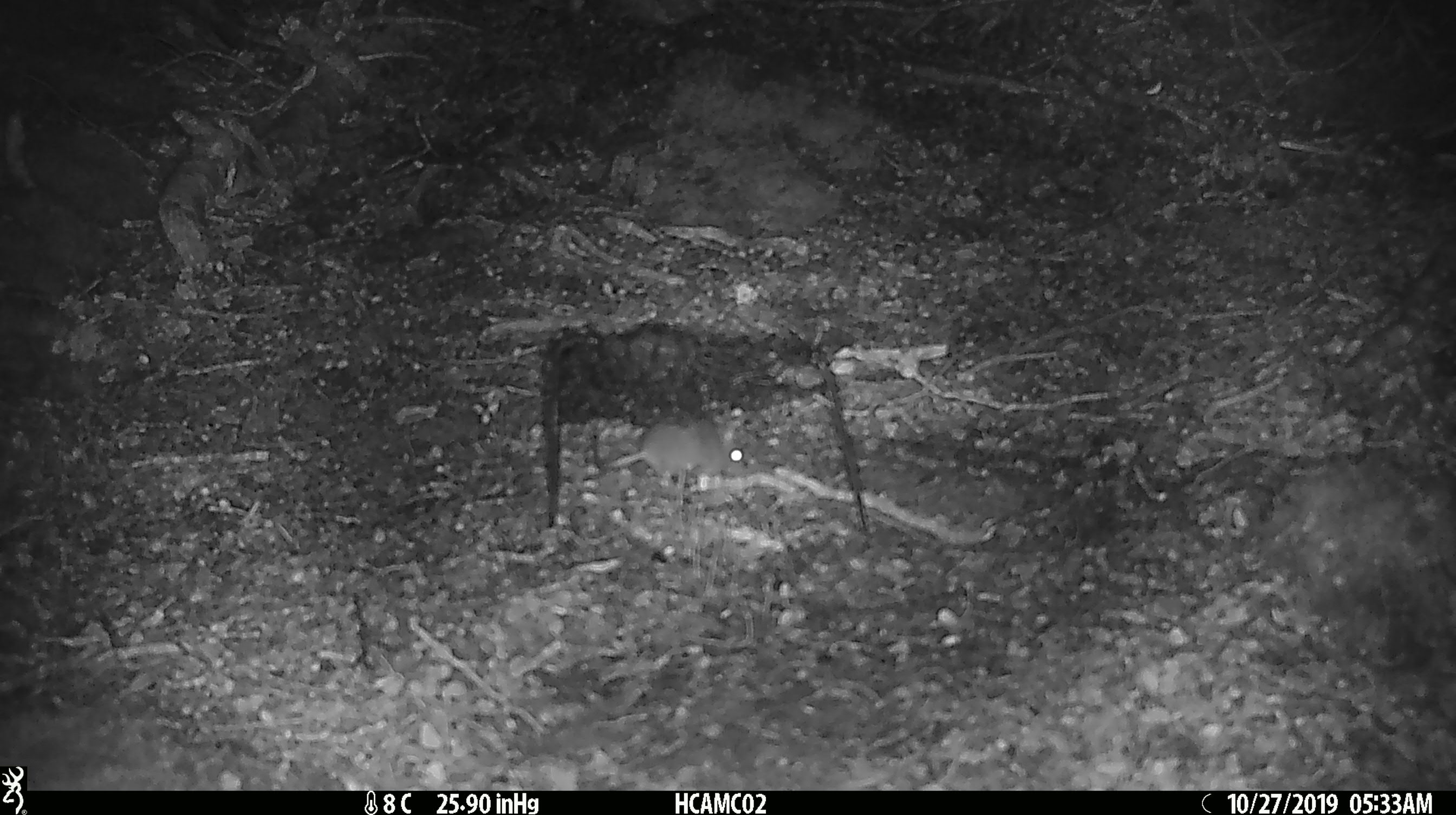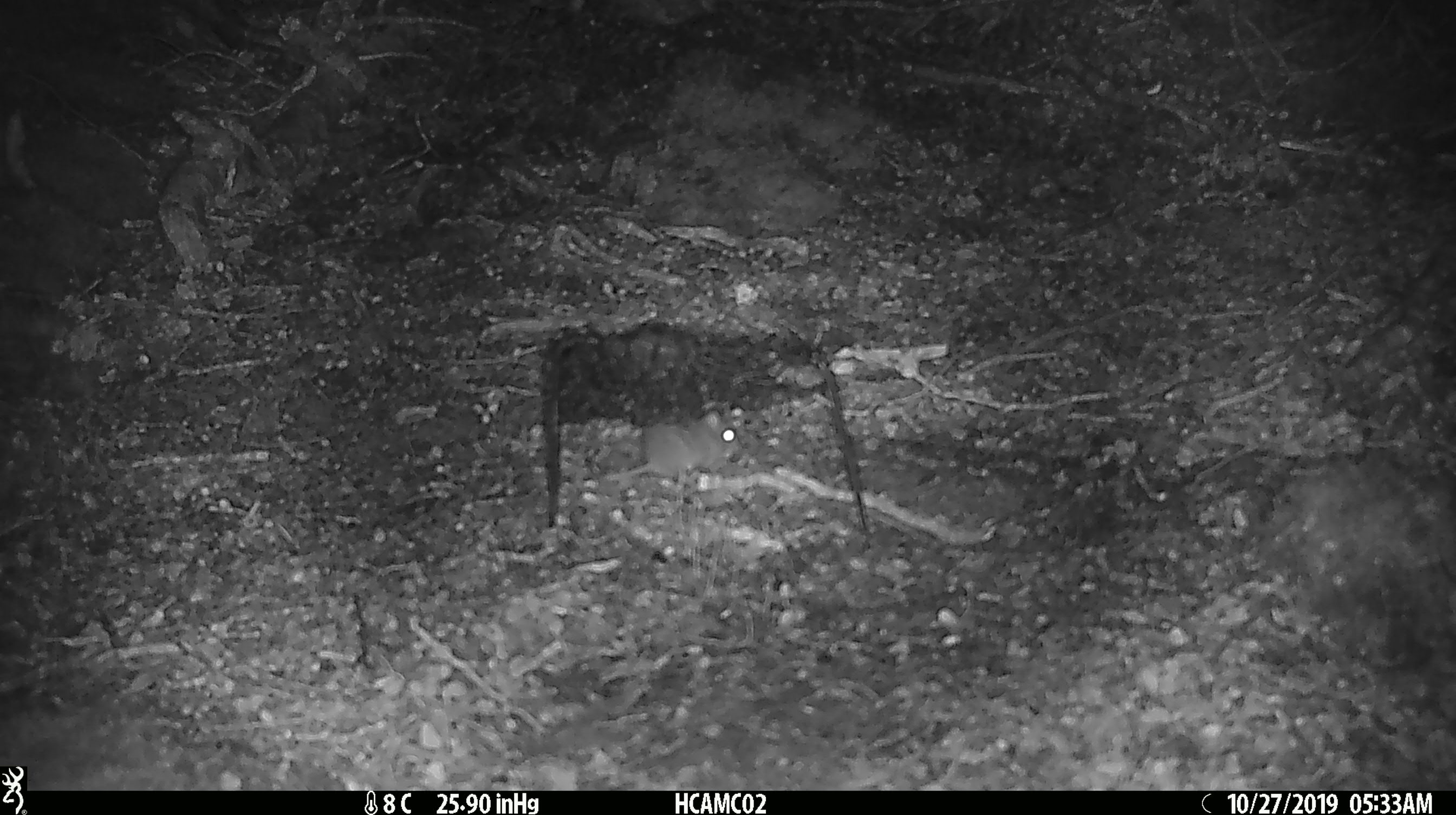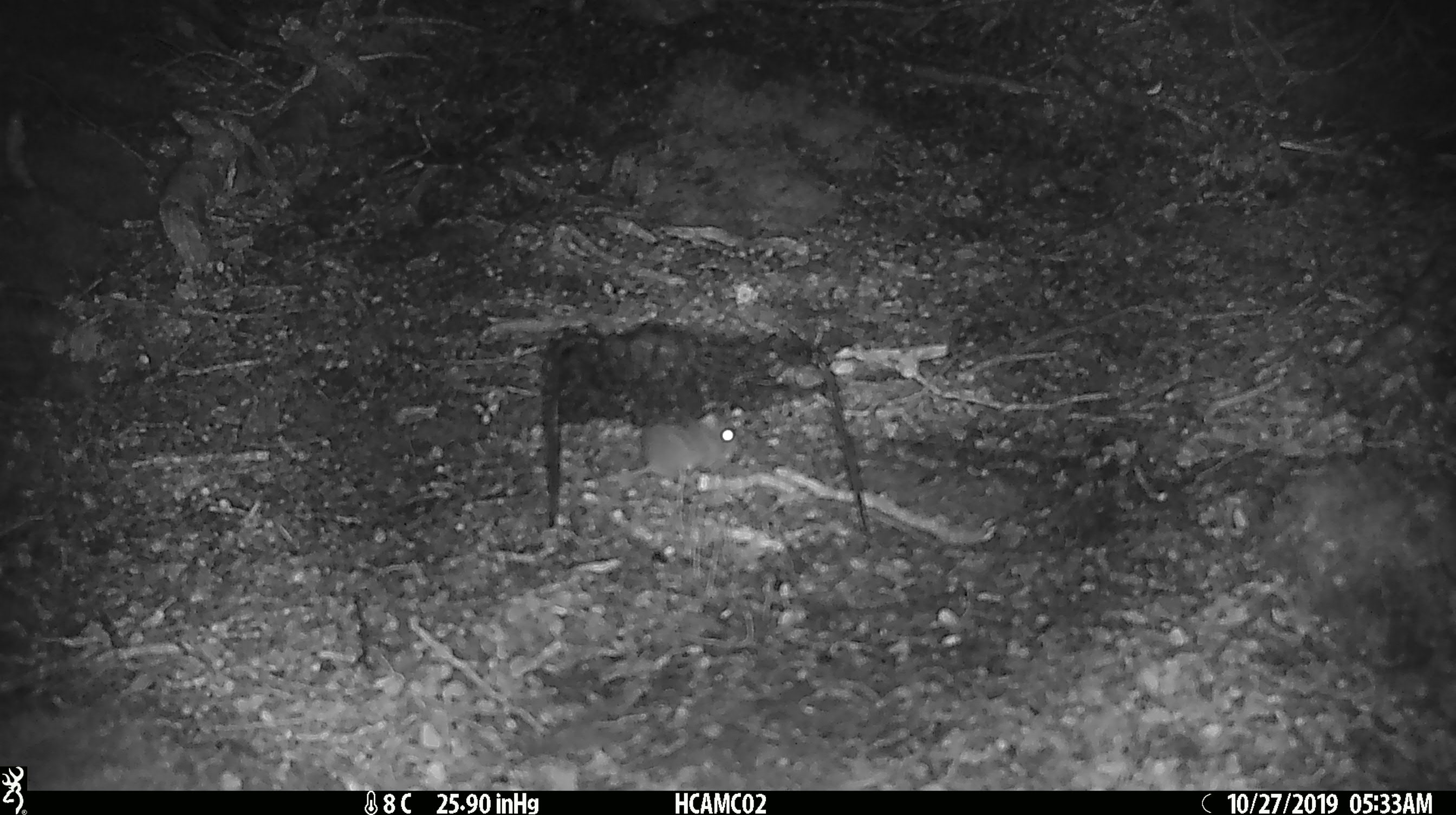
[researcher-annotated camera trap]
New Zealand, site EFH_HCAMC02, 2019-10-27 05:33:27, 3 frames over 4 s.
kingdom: Animalia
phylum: Chordata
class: Mammalia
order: Rodentia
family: Muridae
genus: Mus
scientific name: Mus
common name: mouse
Mouse (Mus).